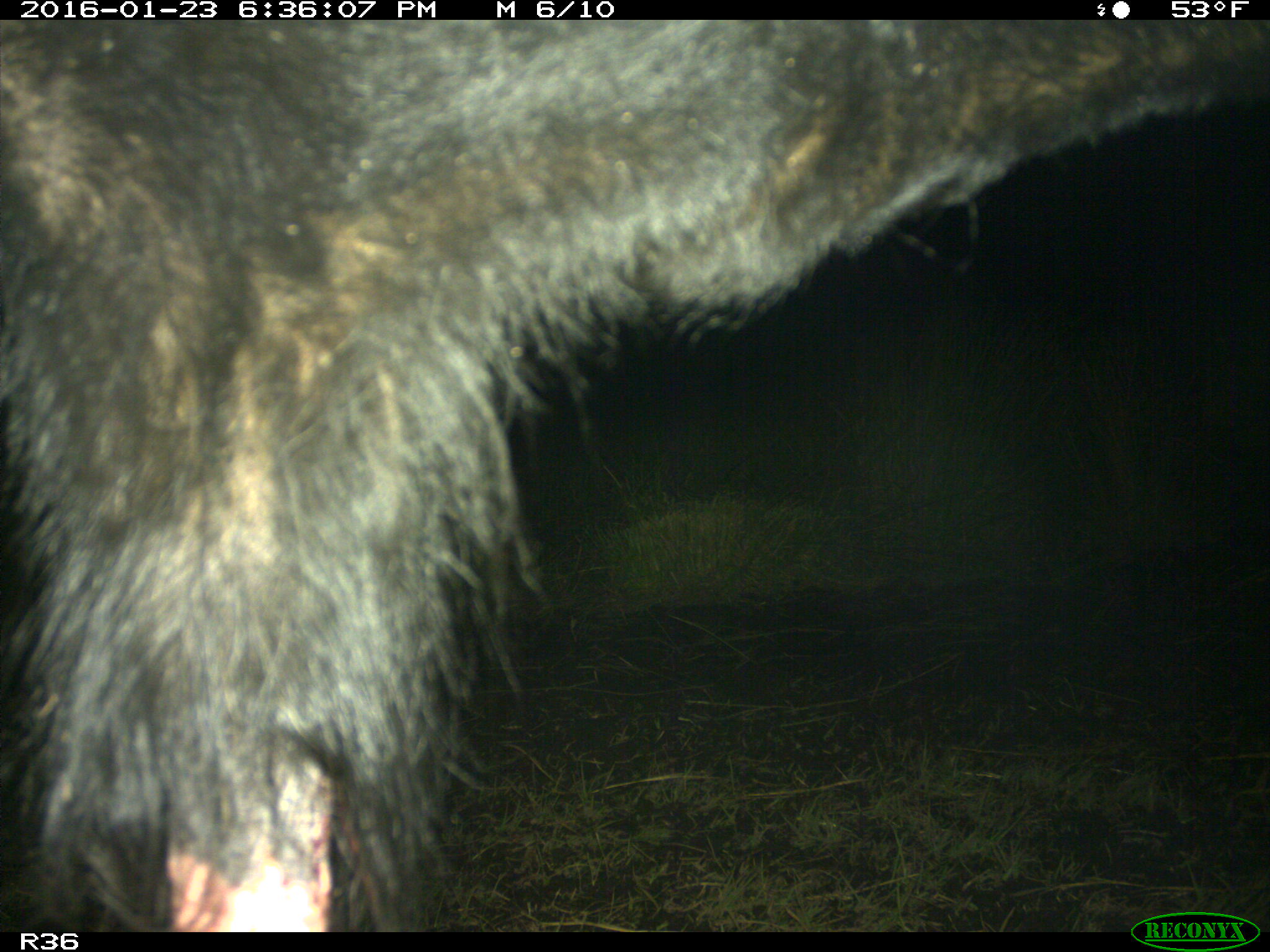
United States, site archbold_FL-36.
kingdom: Animalia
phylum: Chordata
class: Mammalia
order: Artiodactyla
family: Bovidae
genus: Bos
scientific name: Bos taurus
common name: domestic cow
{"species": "Bos taurus (domestic cow)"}